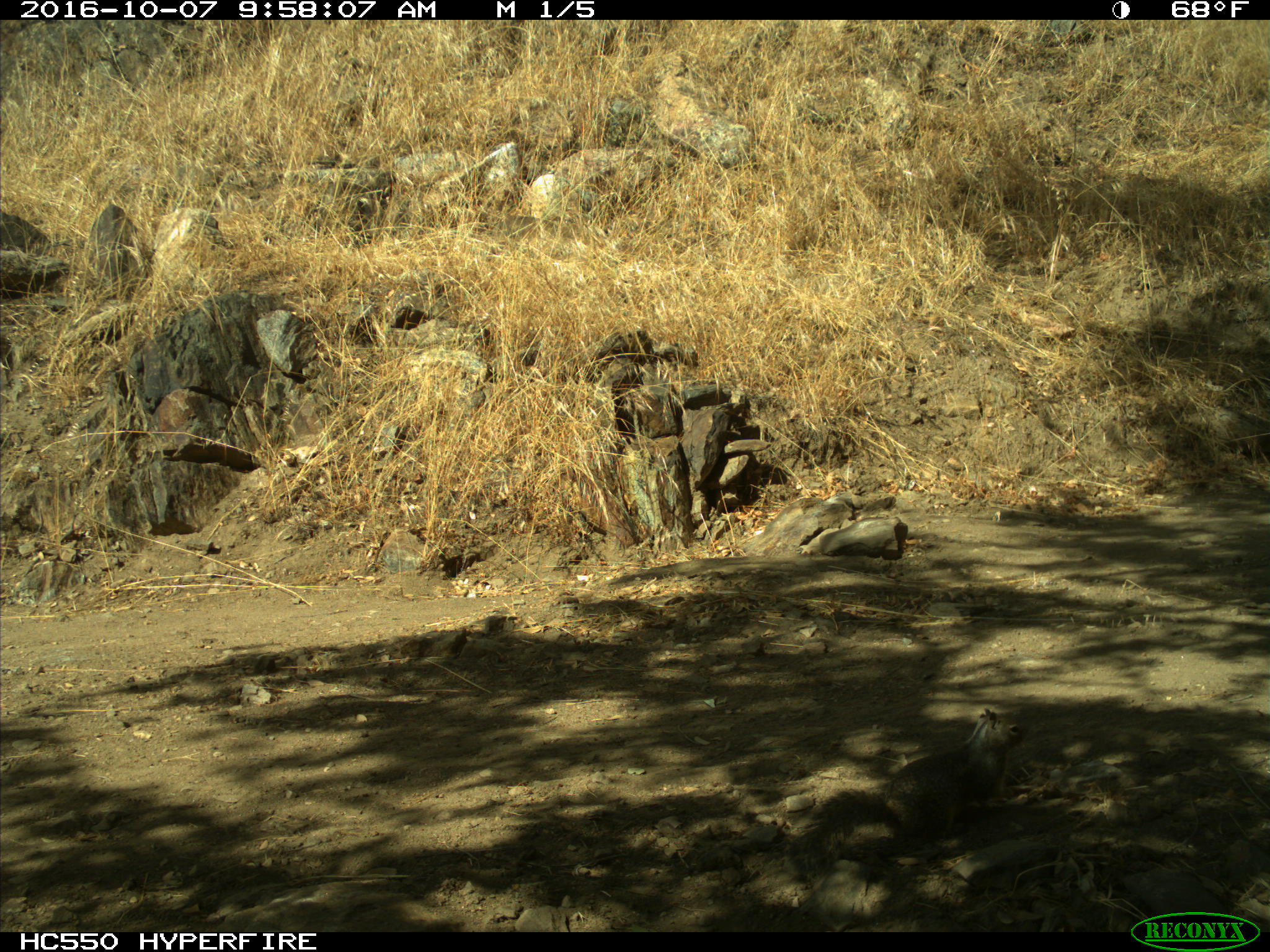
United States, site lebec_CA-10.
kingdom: Animalia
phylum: Chordata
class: Mammalia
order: Rodentia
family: Sciuridae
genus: Otospermophilus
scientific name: Otospermophilus beecheyi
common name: california ground squirrel